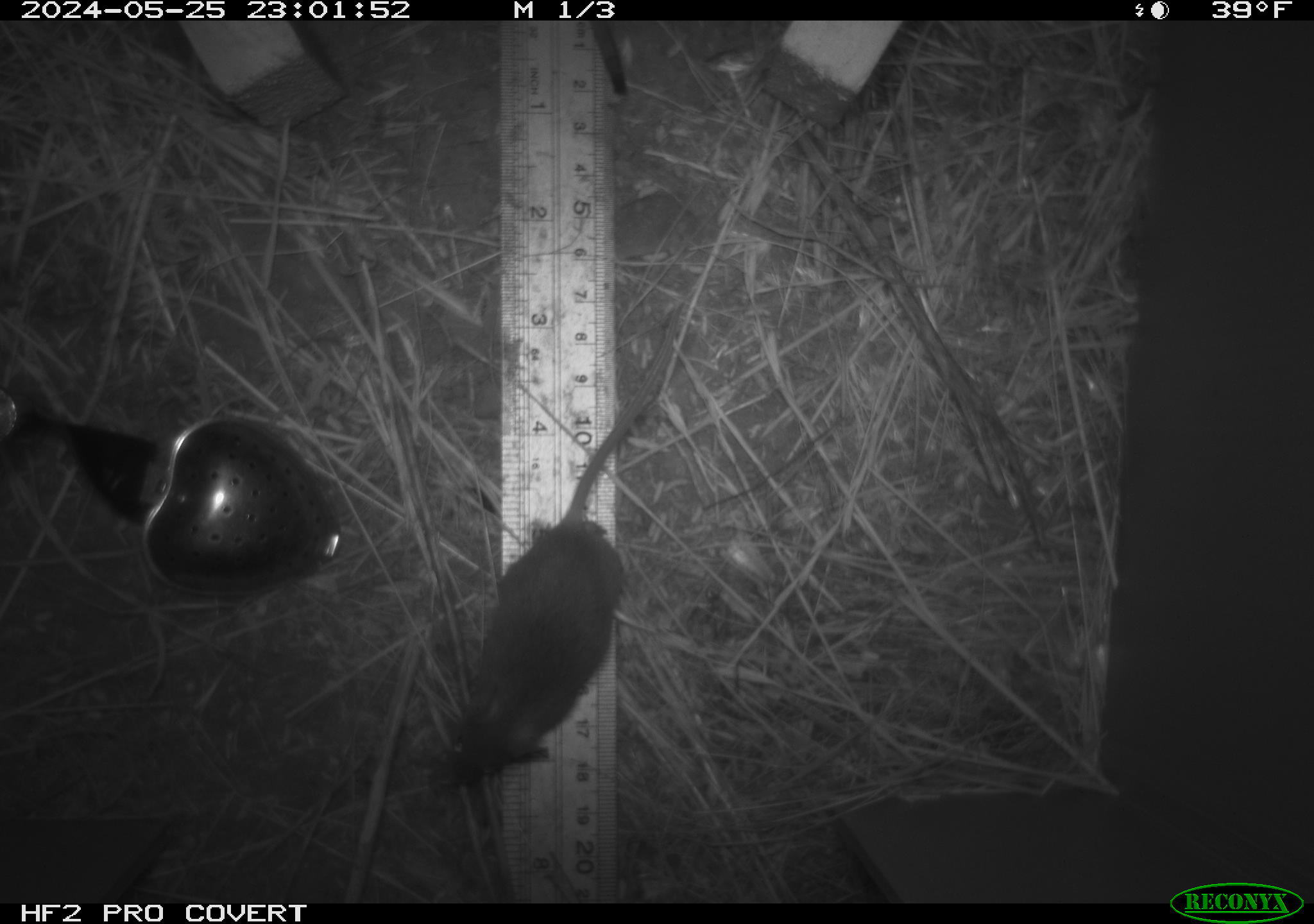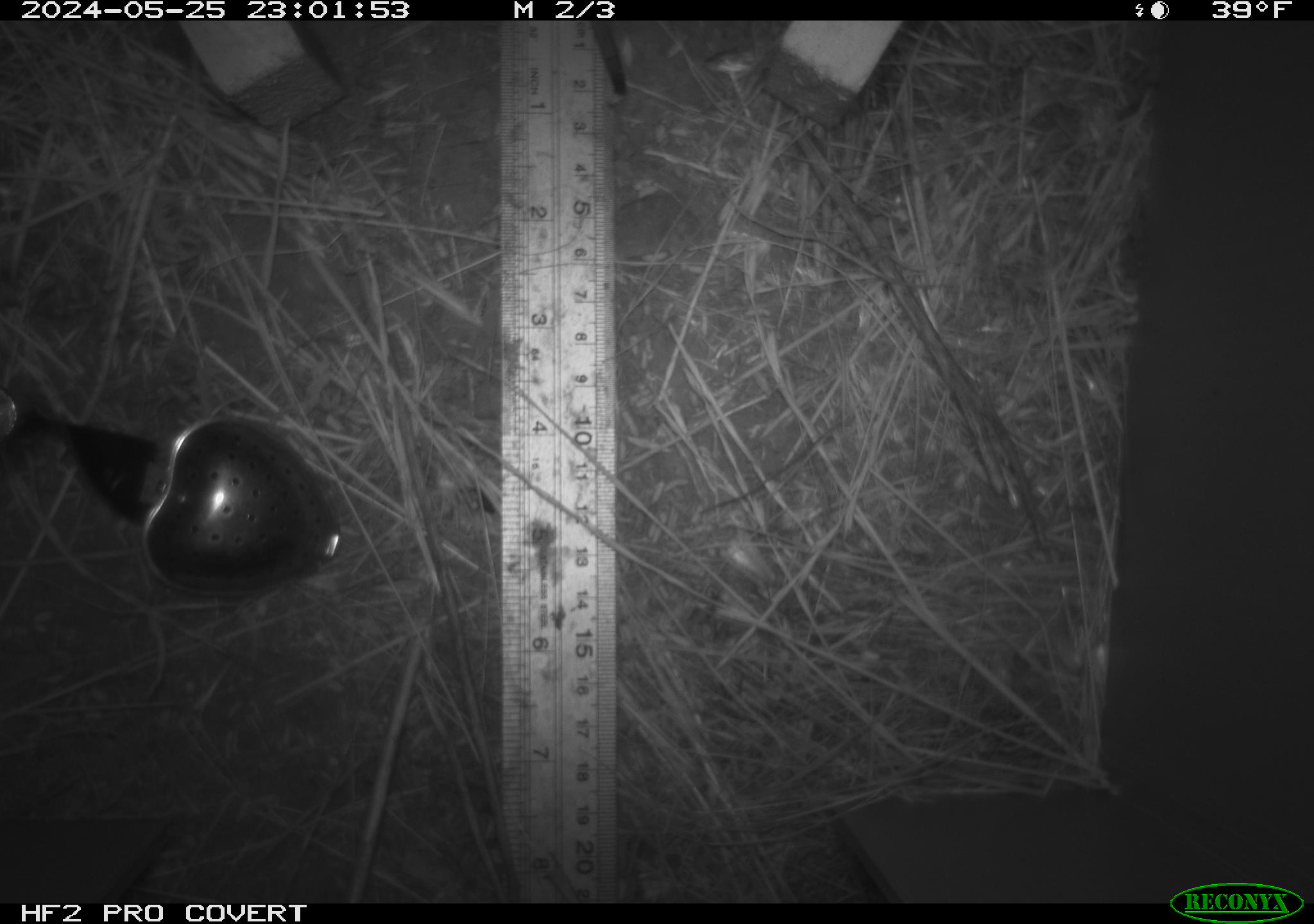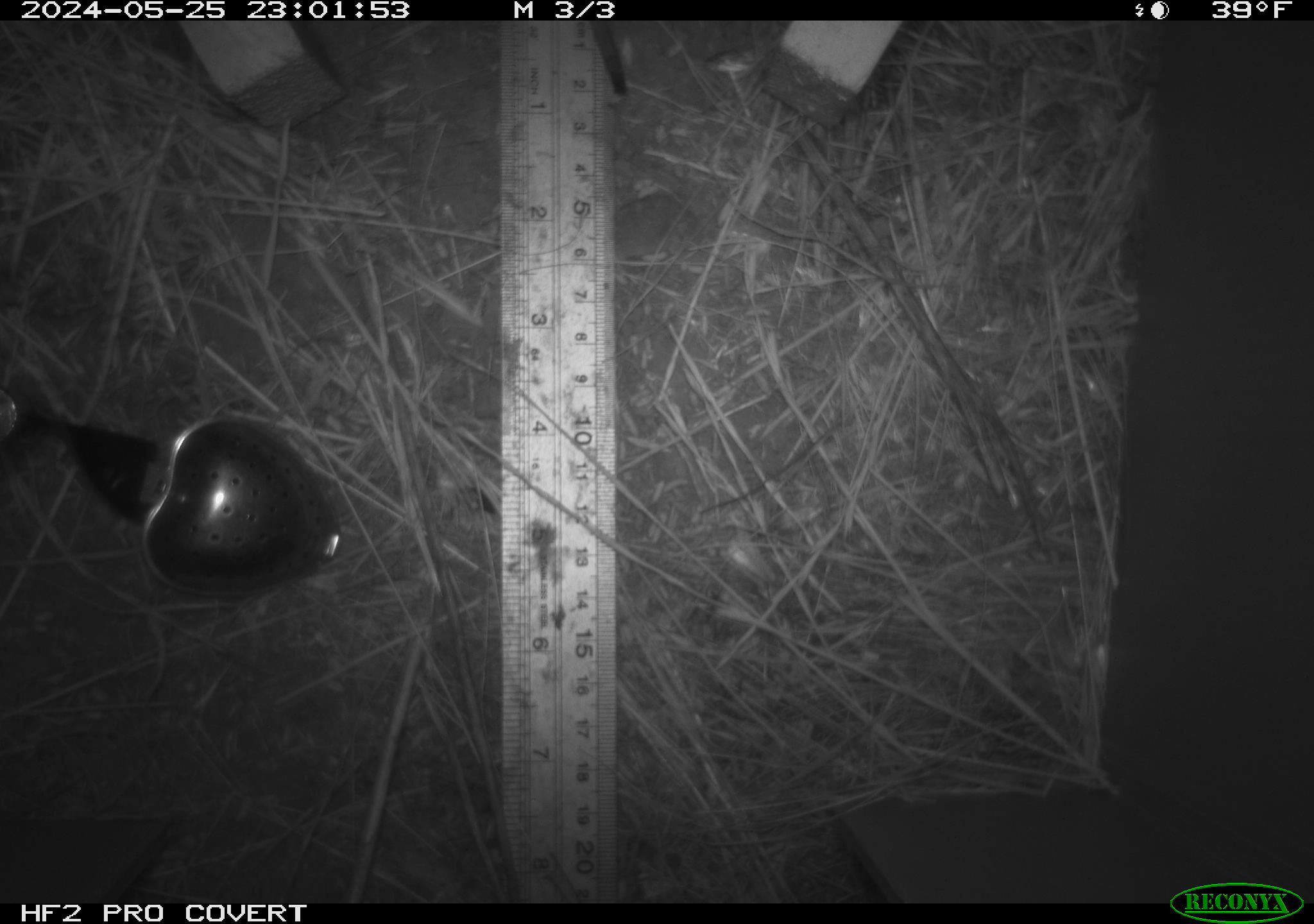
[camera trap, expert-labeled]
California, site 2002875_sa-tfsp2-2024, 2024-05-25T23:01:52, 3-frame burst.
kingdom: Animalia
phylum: Chordata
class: Mammalia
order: Rodentia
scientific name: Rodentia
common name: mouse species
Mouse species (Rodentia).